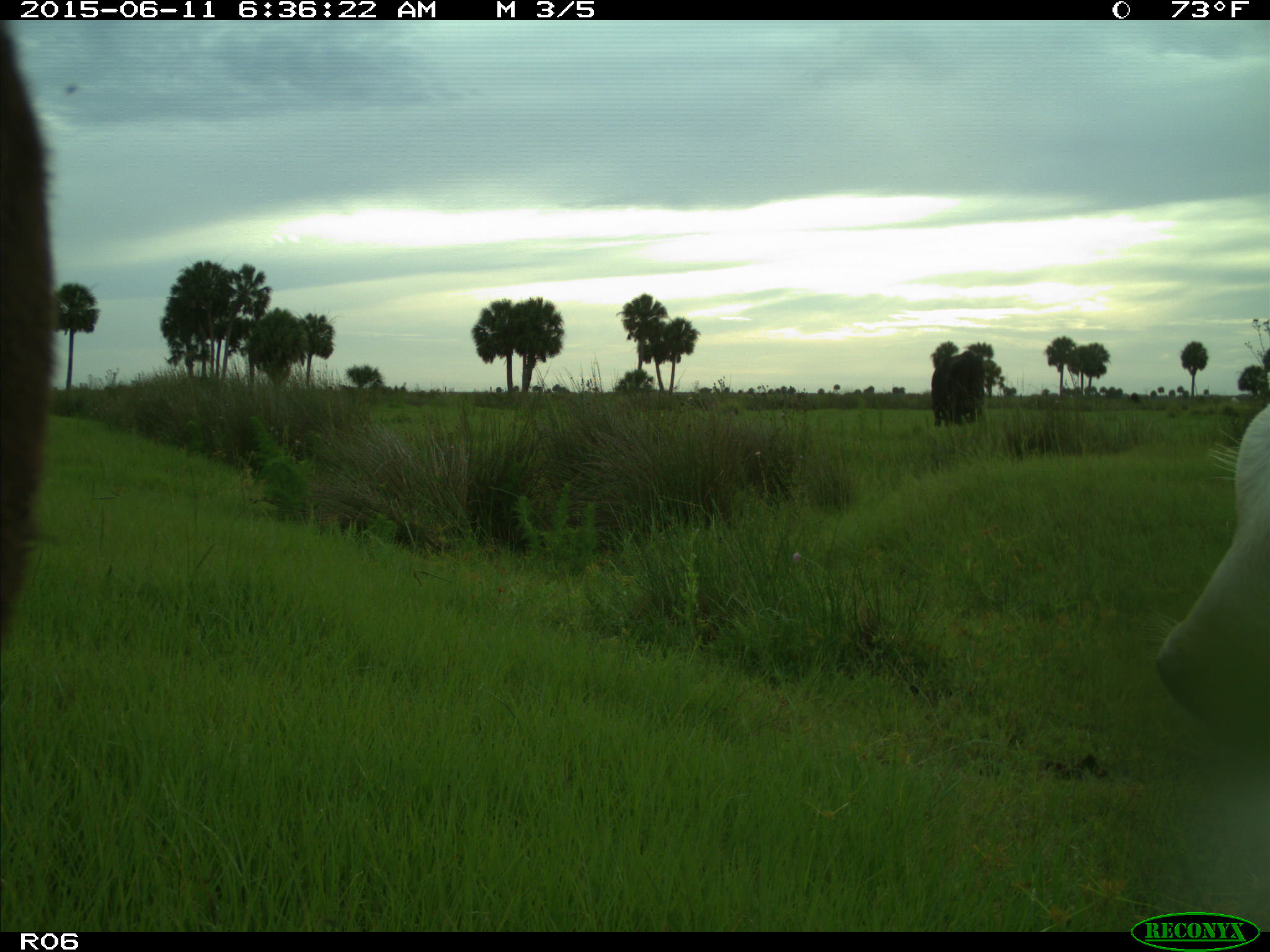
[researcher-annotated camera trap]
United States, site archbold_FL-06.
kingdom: Animalia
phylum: Chordata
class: Mammalia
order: Artiodactyla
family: Bovidae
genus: Bos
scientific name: Bos taurus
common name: domestic cow